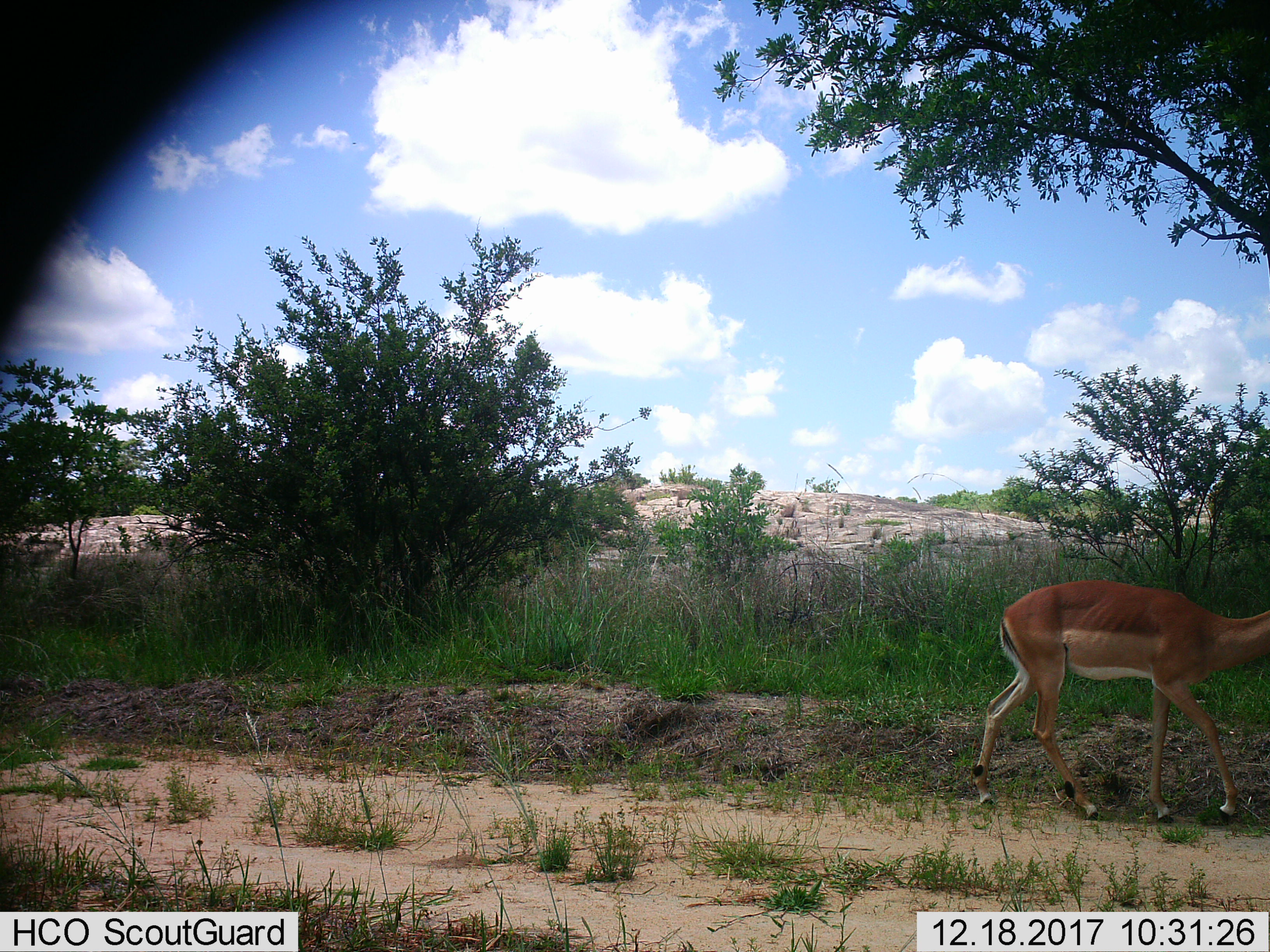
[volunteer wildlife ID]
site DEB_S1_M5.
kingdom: Animalia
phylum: Chordata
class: Mammalia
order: Artiodactyla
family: Bovidae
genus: Aepyceros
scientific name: Aepyceros melampus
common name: impala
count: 1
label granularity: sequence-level